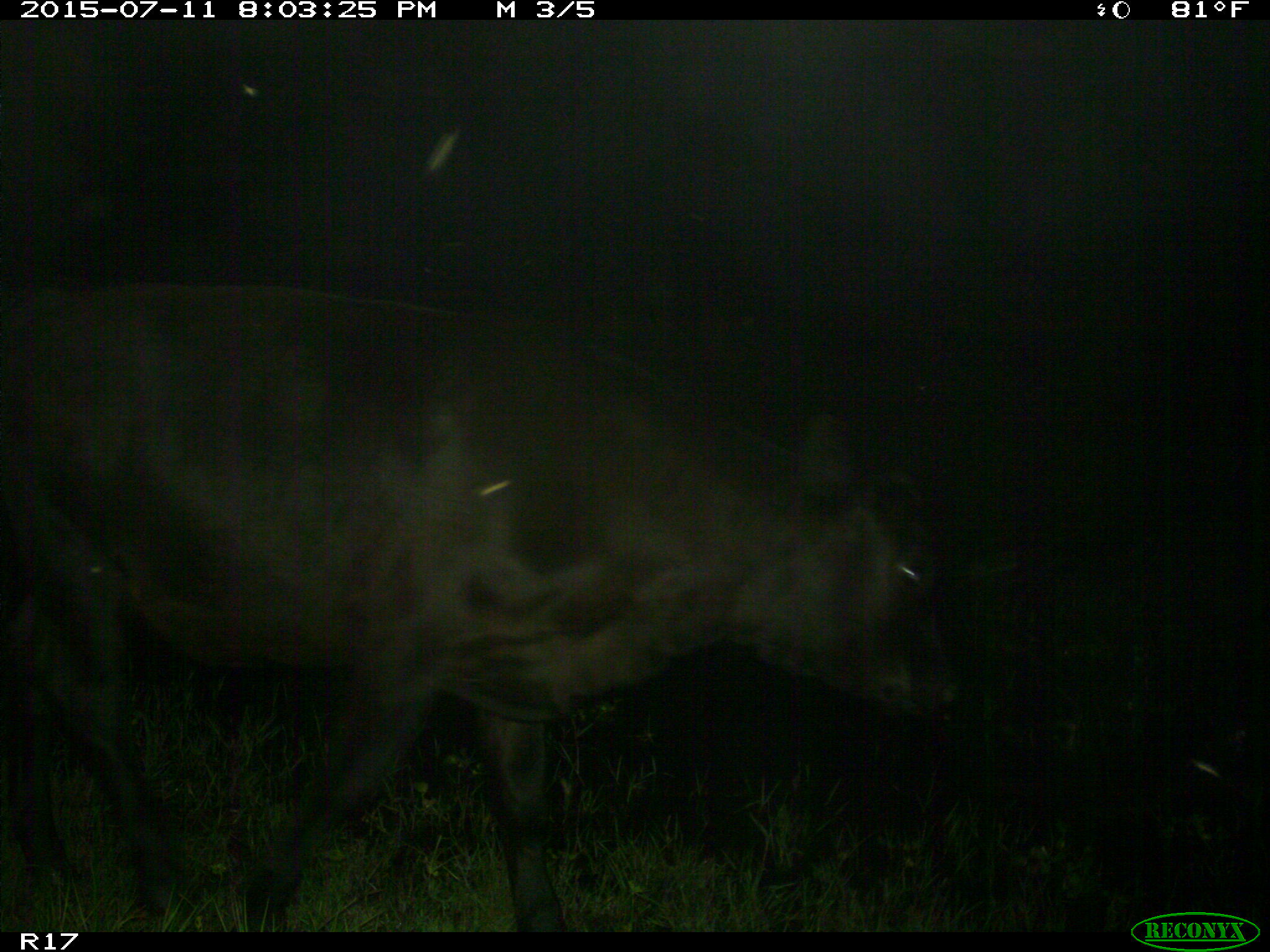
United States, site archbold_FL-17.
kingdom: Animalia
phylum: Chordata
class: Mammalia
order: Artiodactyla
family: Bovidae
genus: Bos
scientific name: Bos taurus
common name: domestic cow